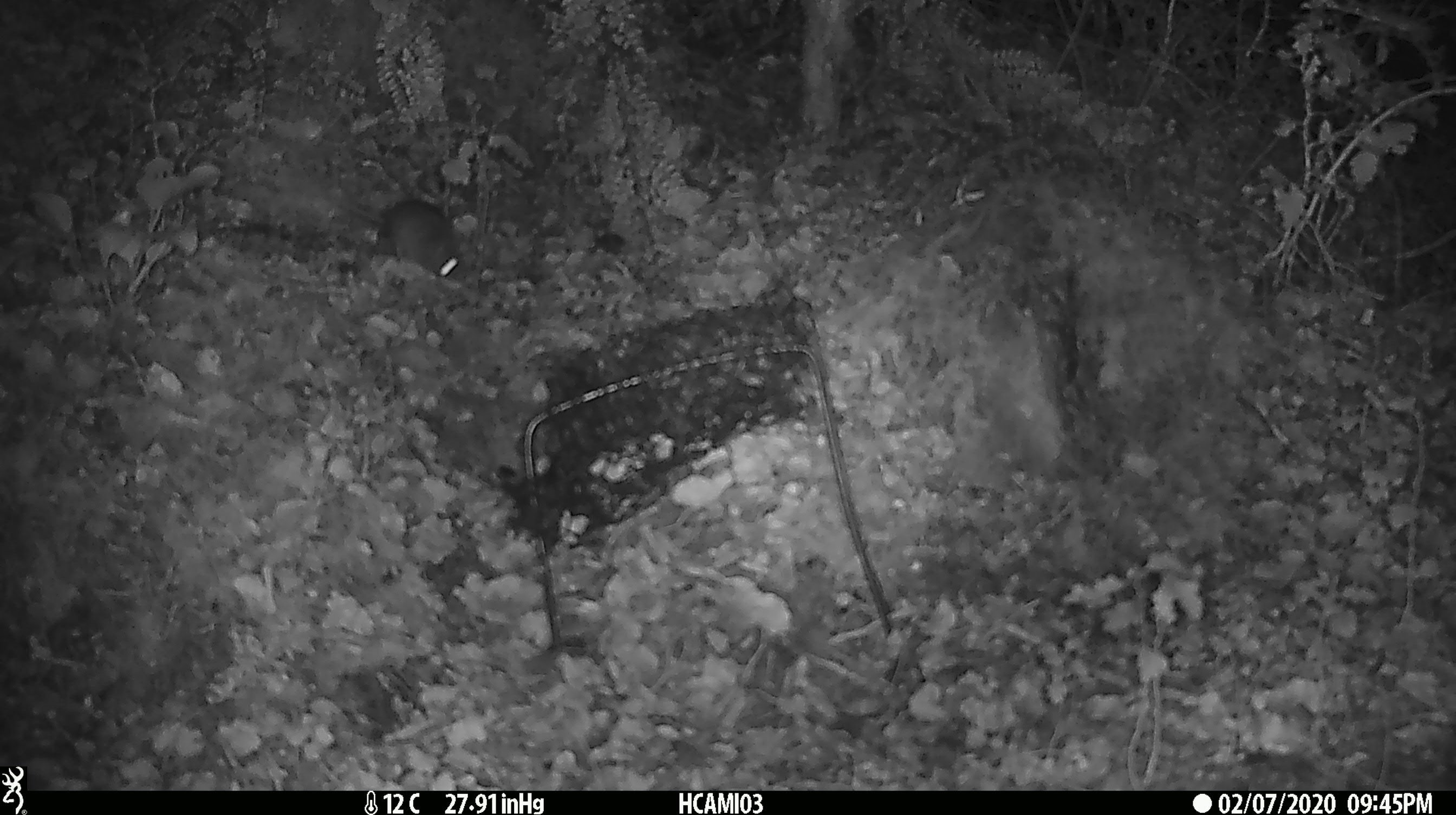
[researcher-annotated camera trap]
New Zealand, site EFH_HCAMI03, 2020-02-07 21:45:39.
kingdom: Animalia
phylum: Chordata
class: Mammalia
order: Rodentia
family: Muridae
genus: Mus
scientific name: Mus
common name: mouse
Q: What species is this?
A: Mouse (Mus).